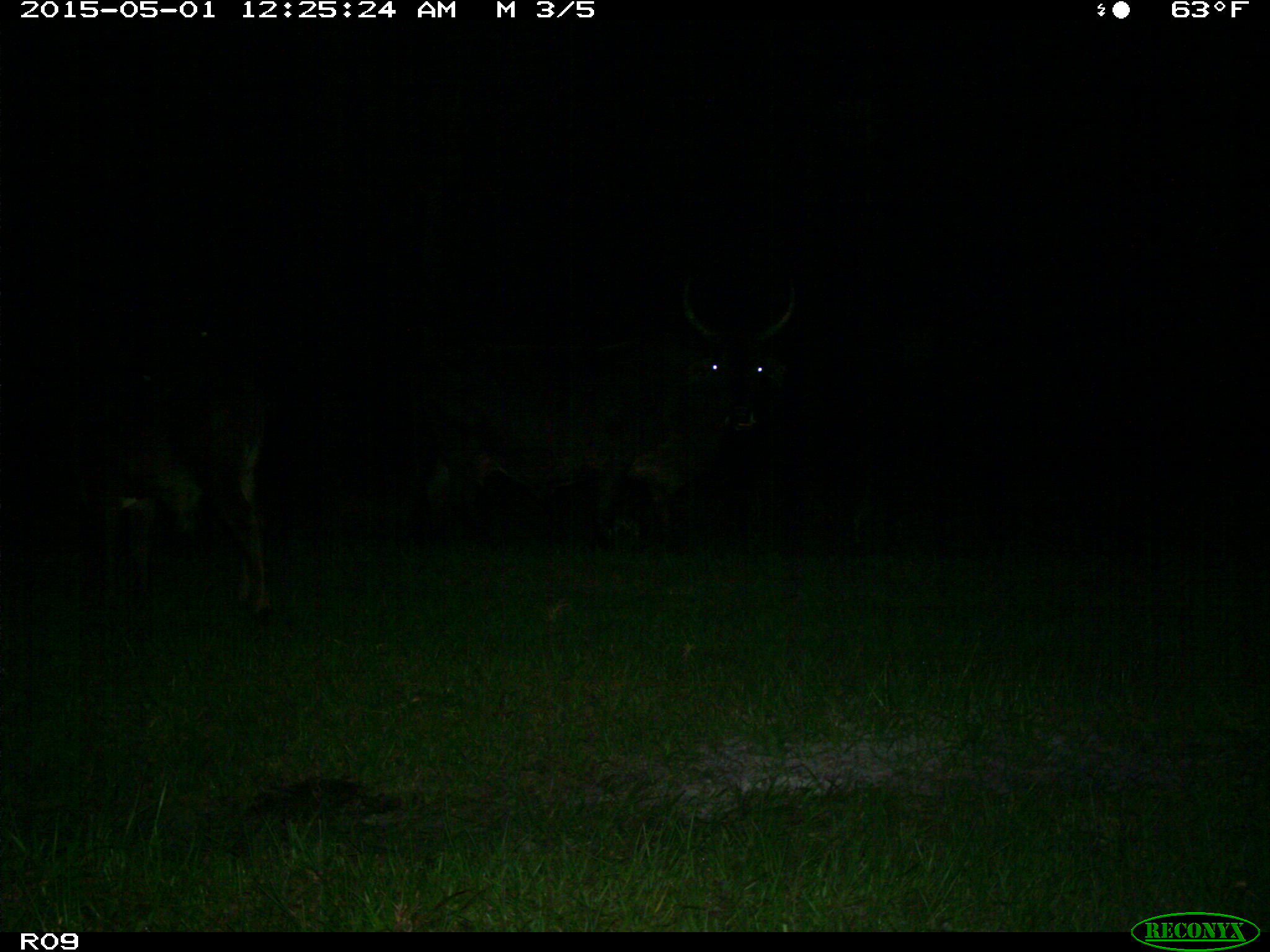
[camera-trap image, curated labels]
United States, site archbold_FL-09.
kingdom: Animalia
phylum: Chordata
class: Mammalia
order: Artiodactyla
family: Bovidae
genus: Bos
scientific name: Bos taurus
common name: domestic cow